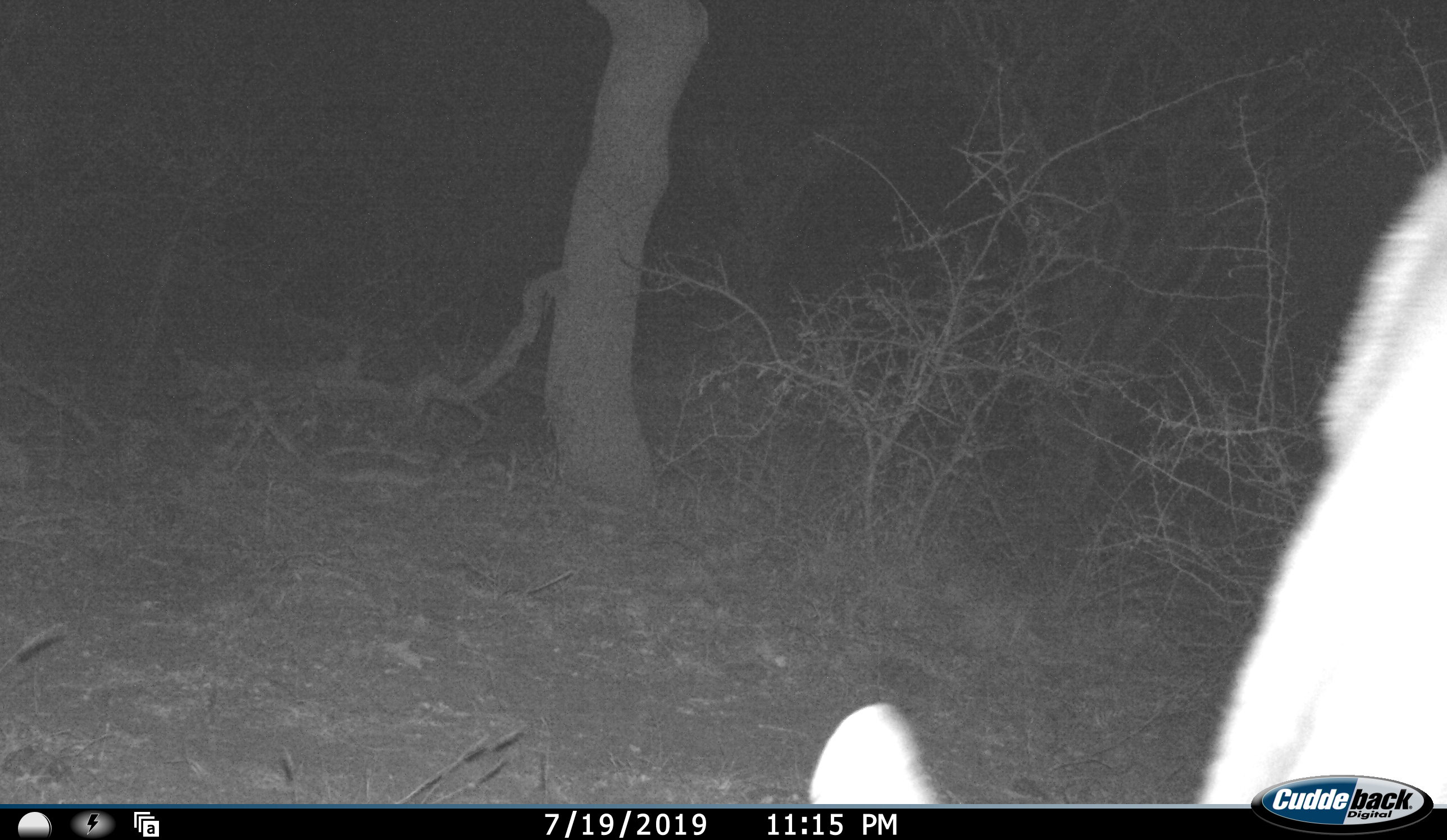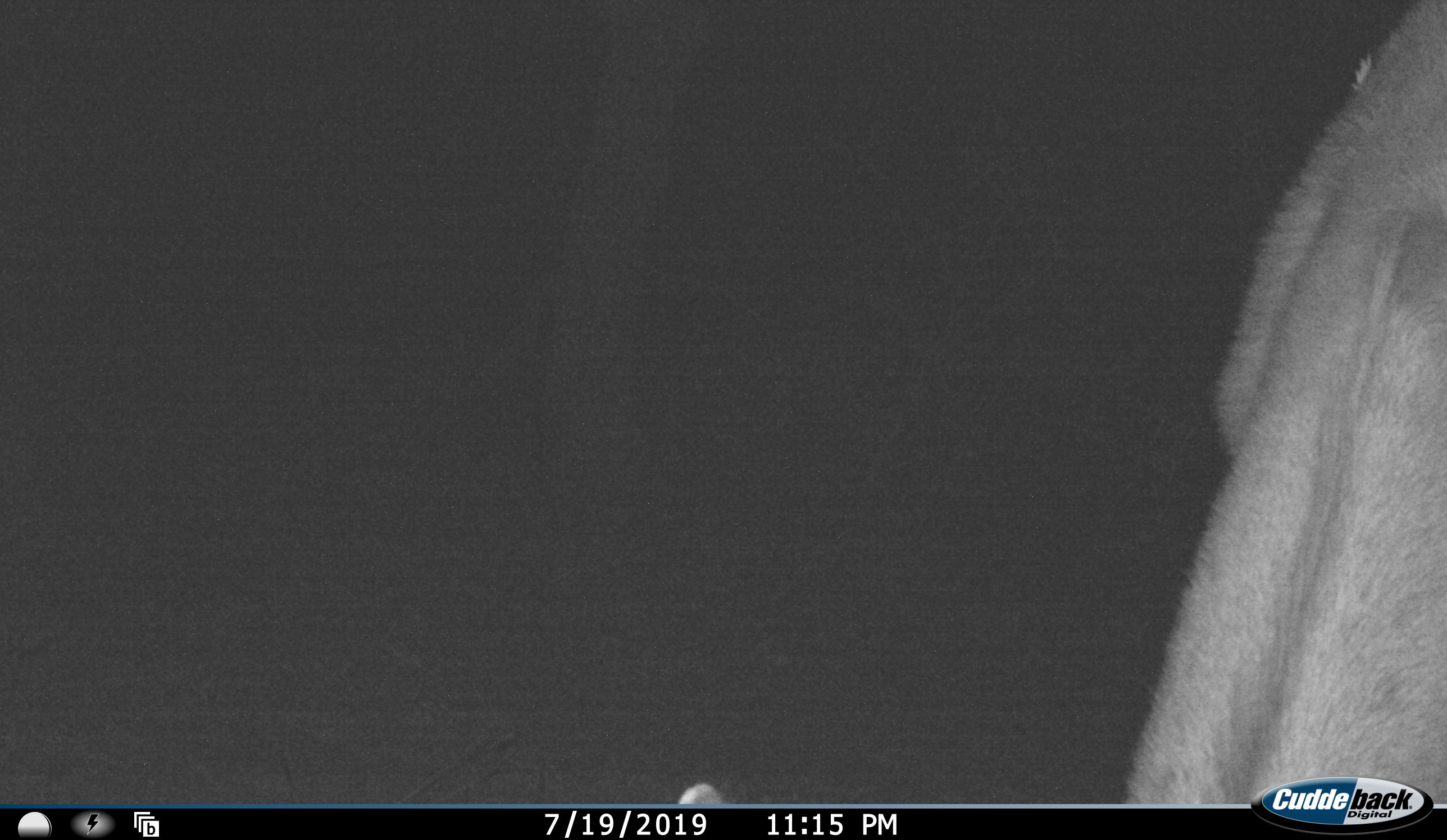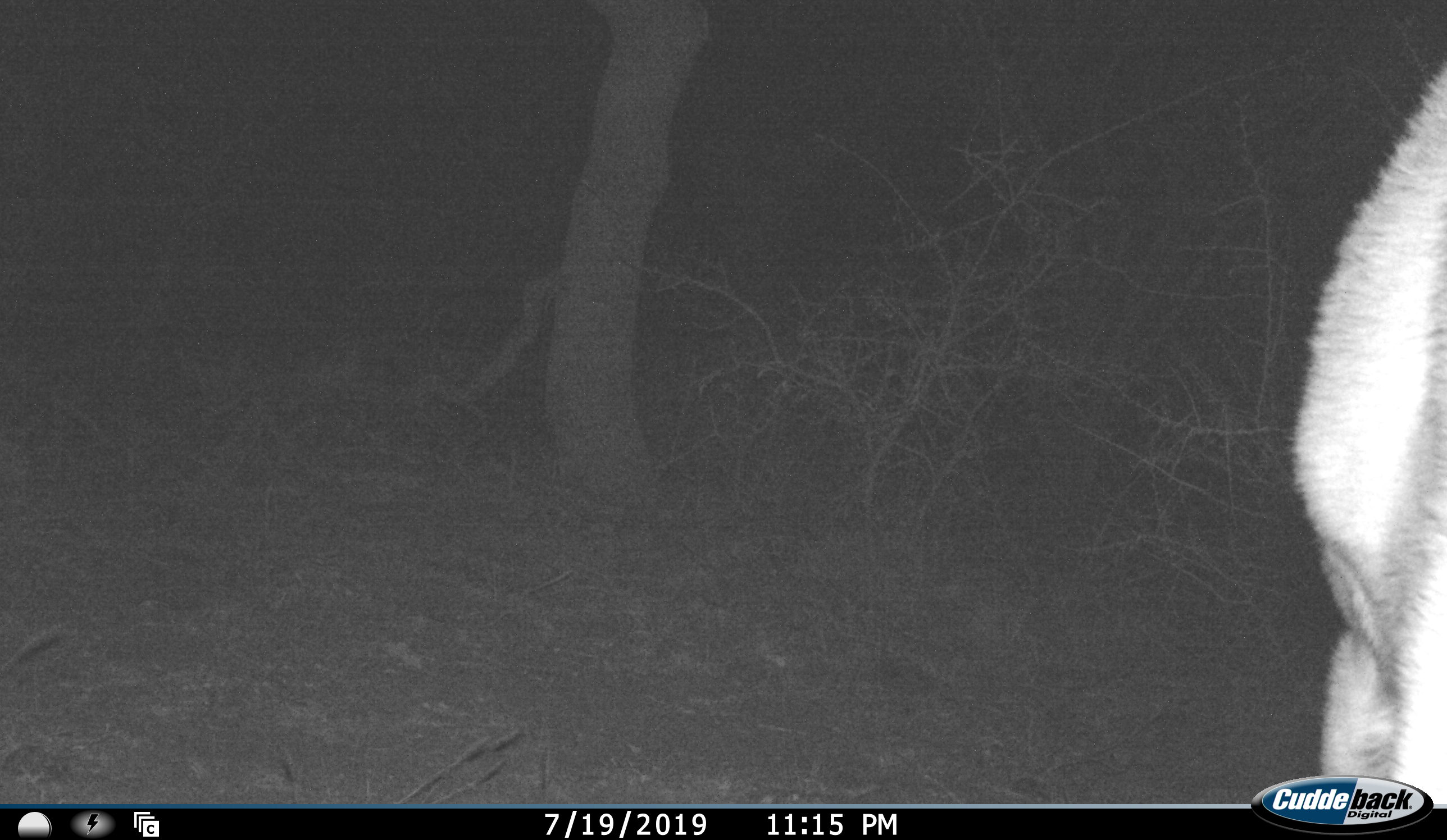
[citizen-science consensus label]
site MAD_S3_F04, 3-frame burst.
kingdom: Animalia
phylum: Chordata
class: Mammalia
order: Artiodactyla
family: Bovidae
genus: Aepyceros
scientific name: Aepyceros melampus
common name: impala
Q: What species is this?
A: Impala (Aepyceros melampus).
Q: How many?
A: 1.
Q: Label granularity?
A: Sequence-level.